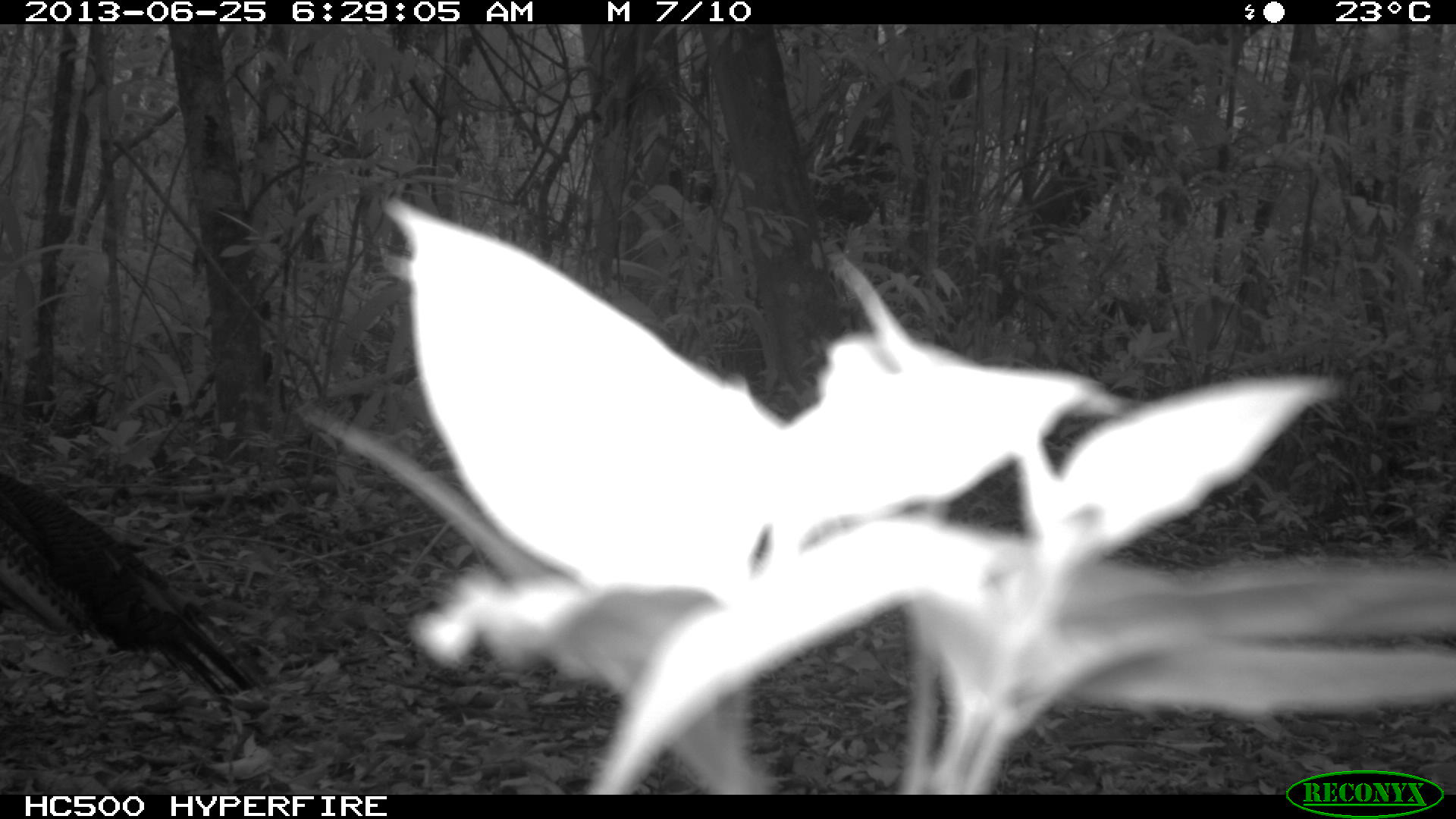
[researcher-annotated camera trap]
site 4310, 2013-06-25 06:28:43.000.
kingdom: Animalia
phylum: Chordata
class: Aves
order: Galliformes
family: Phasianidae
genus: Meleagris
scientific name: Meleagris ocellata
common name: ocellated turkey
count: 1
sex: male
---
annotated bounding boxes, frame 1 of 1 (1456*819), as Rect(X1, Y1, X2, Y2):
meleagris ocellata: Rect(0, 472, 266, 706)